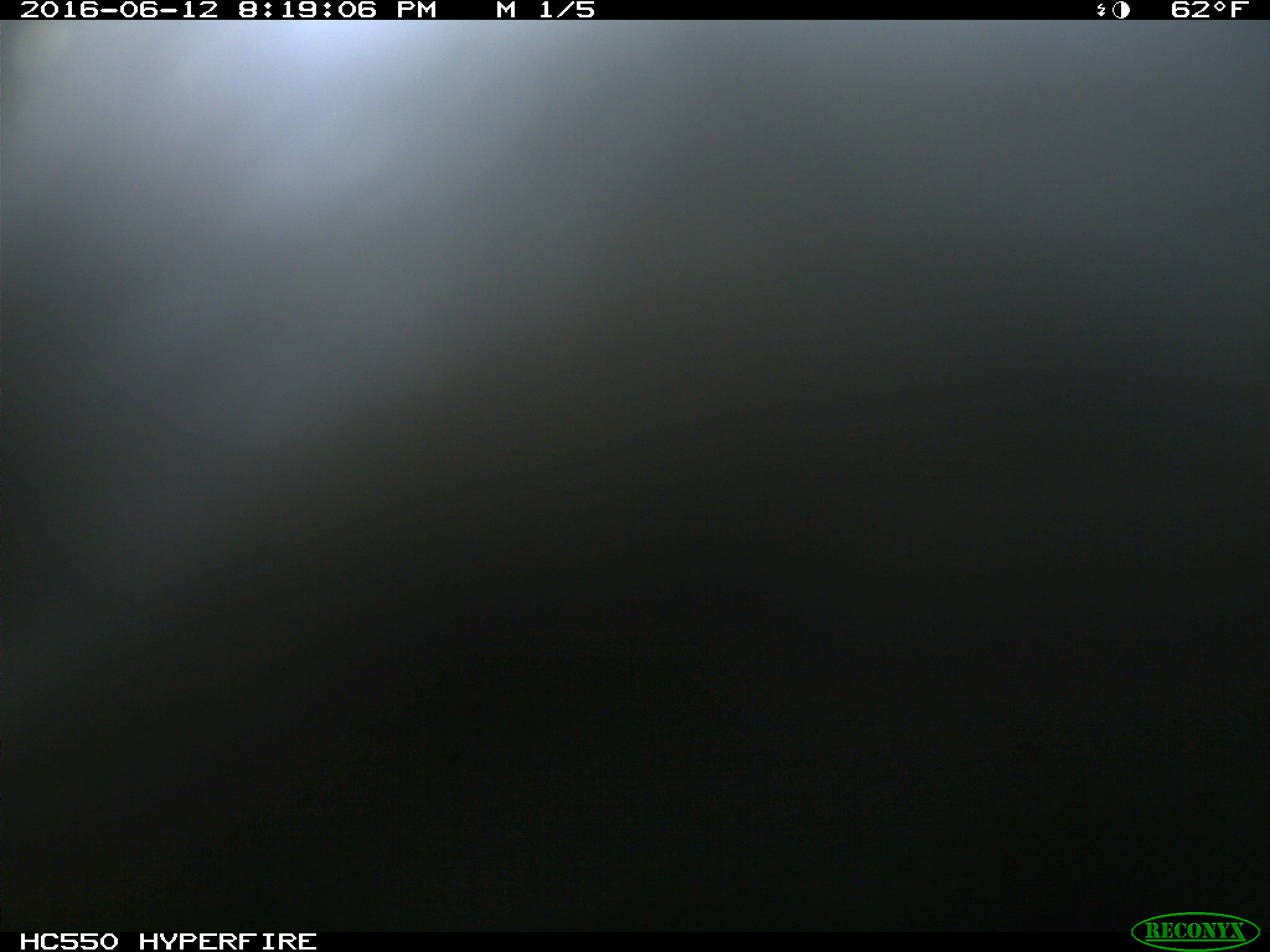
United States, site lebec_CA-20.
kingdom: Animalia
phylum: Chordata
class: Mammalia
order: Artiodactyla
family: Bovidae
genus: Bos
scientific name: Bos taurus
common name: domestic cow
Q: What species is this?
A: Bos taurus (domestic cow).